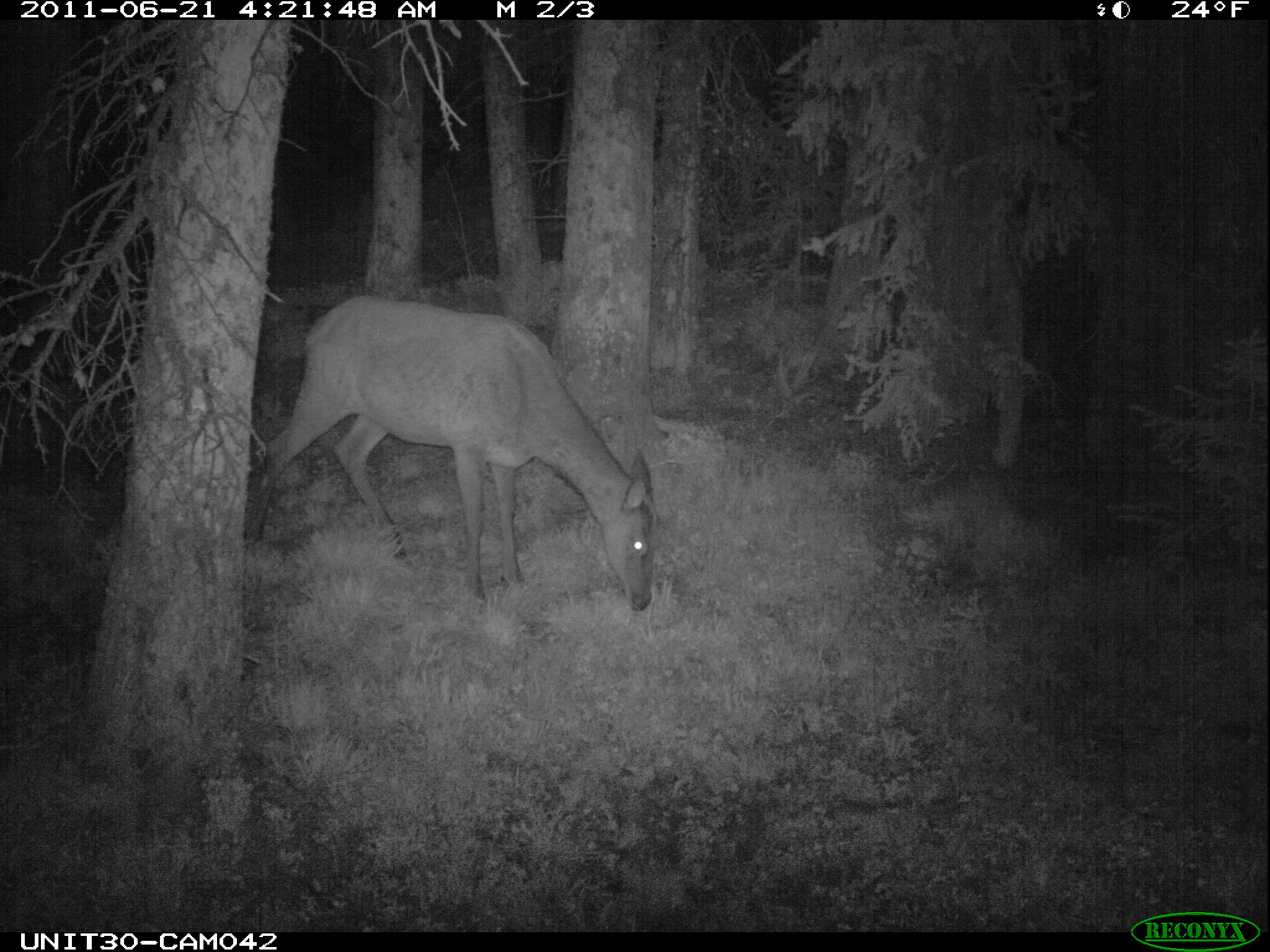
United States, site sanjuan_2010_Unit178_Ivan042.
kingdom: Animalia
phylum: Chordata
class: Mammalia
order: Artiodactyla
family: Cervidae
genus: Cervus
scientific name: Cervus elaphus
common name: red deer